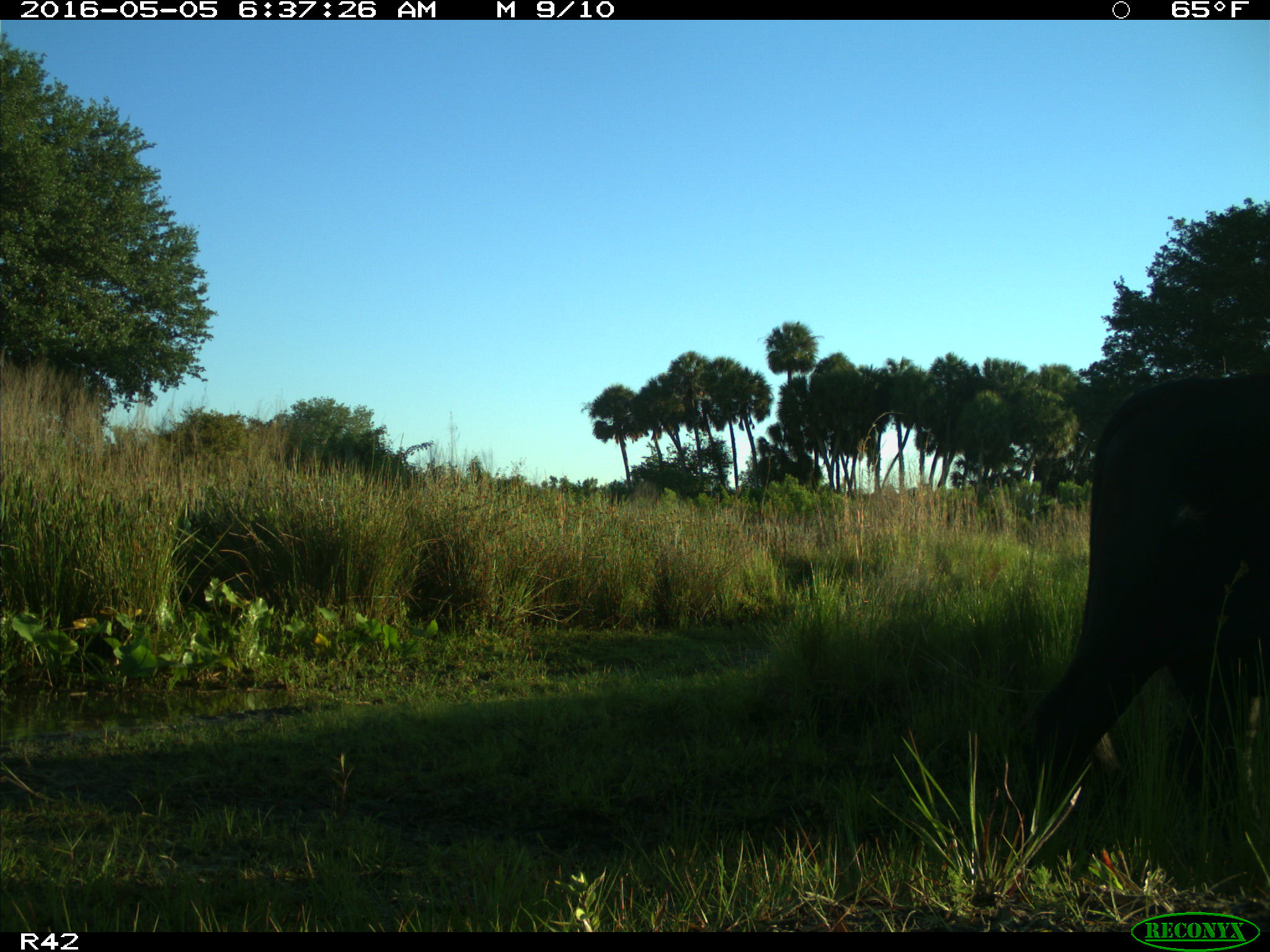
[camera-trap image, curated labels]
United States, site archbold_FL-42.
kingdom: Animalia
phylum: Chordata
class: Mammalia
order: Artiodactyla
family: Bovidae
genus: Bos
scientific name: Bos taurus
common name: domestic cow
Bos taurus (domestic cow).